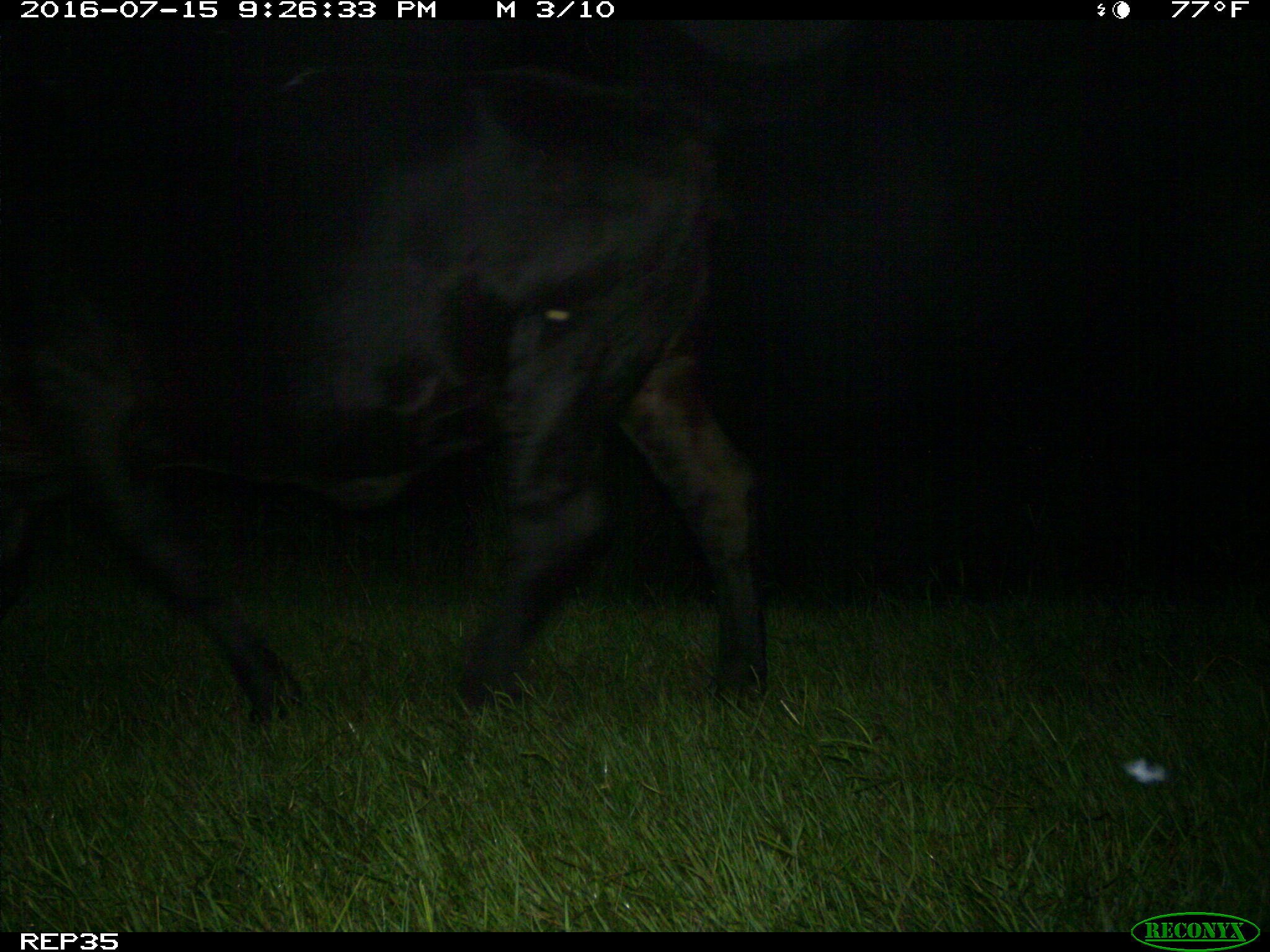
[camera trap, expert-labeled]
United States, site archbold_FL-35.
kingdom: Animalia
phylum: Chordata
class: Mammalia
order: Artiodactyla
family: Bovidae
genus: Bos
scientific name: Bos taurus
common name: domestic cow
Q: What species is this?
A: Bos taurus (domestic cow).